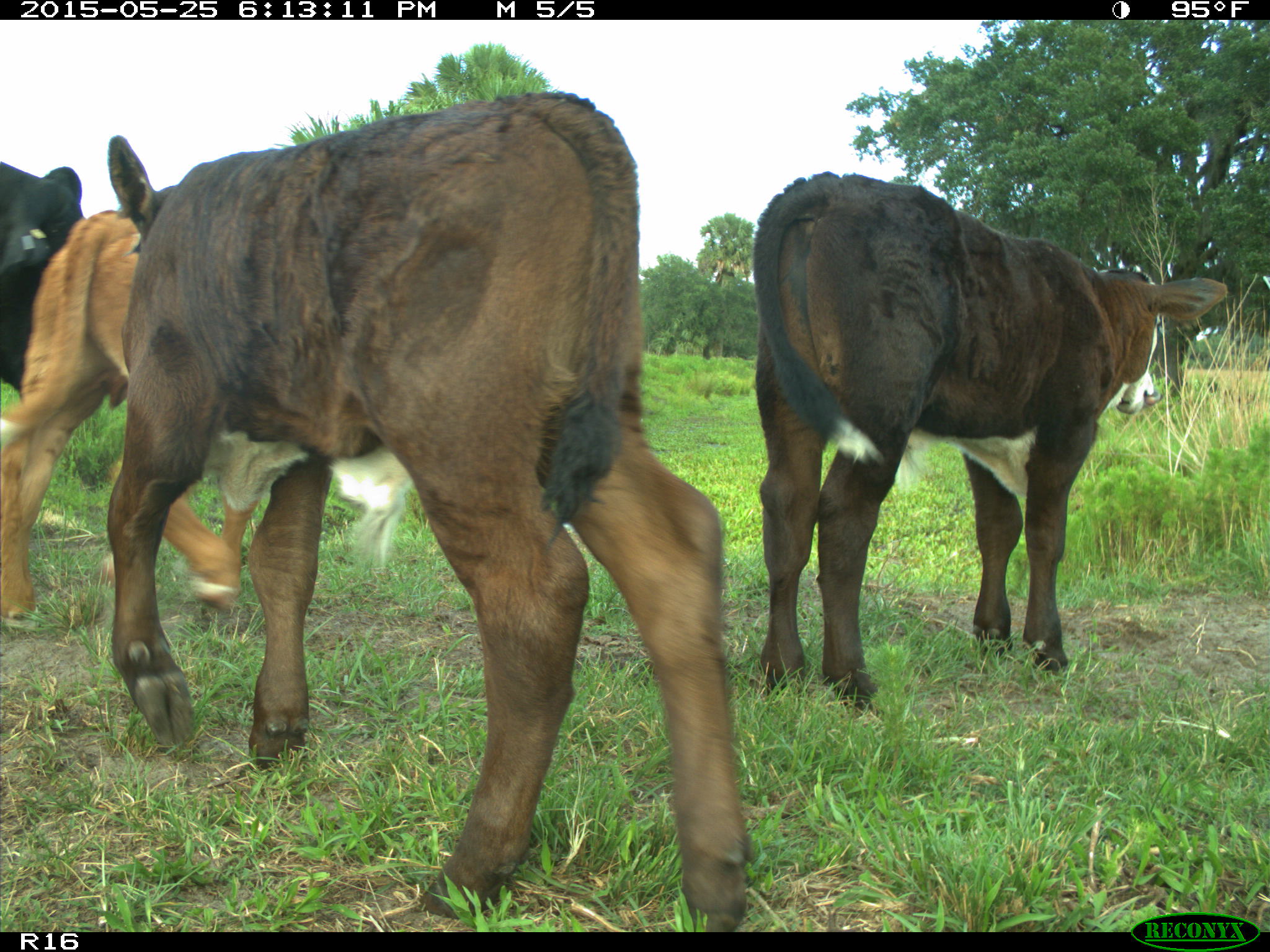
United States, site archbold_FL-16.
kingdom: Animalia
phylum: Chordata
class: Mammalia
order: Artiodactyla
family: Bovidae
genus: Bos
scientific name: Bos taurus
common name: domestic cow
Bos taurus (domestic cow).